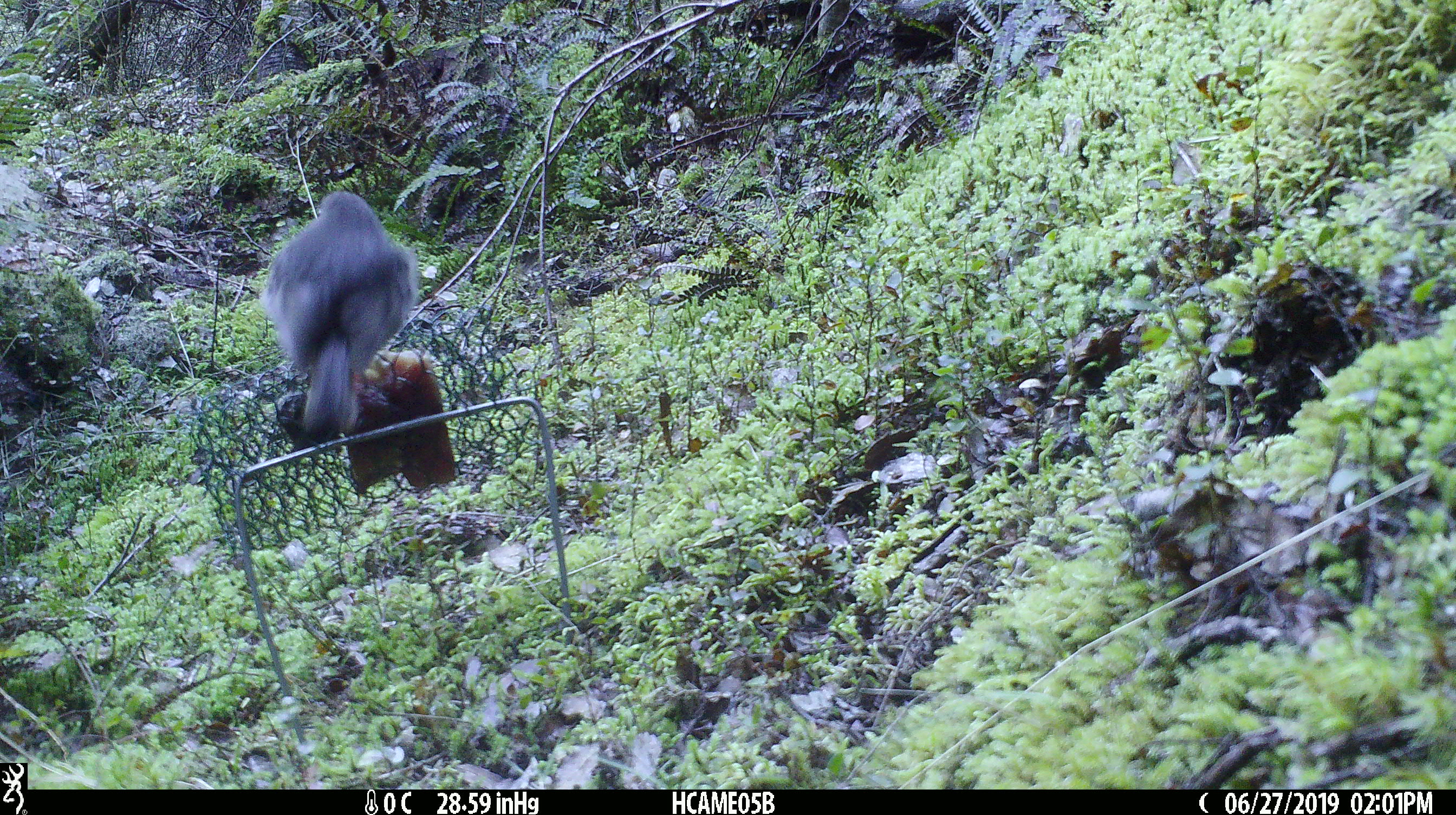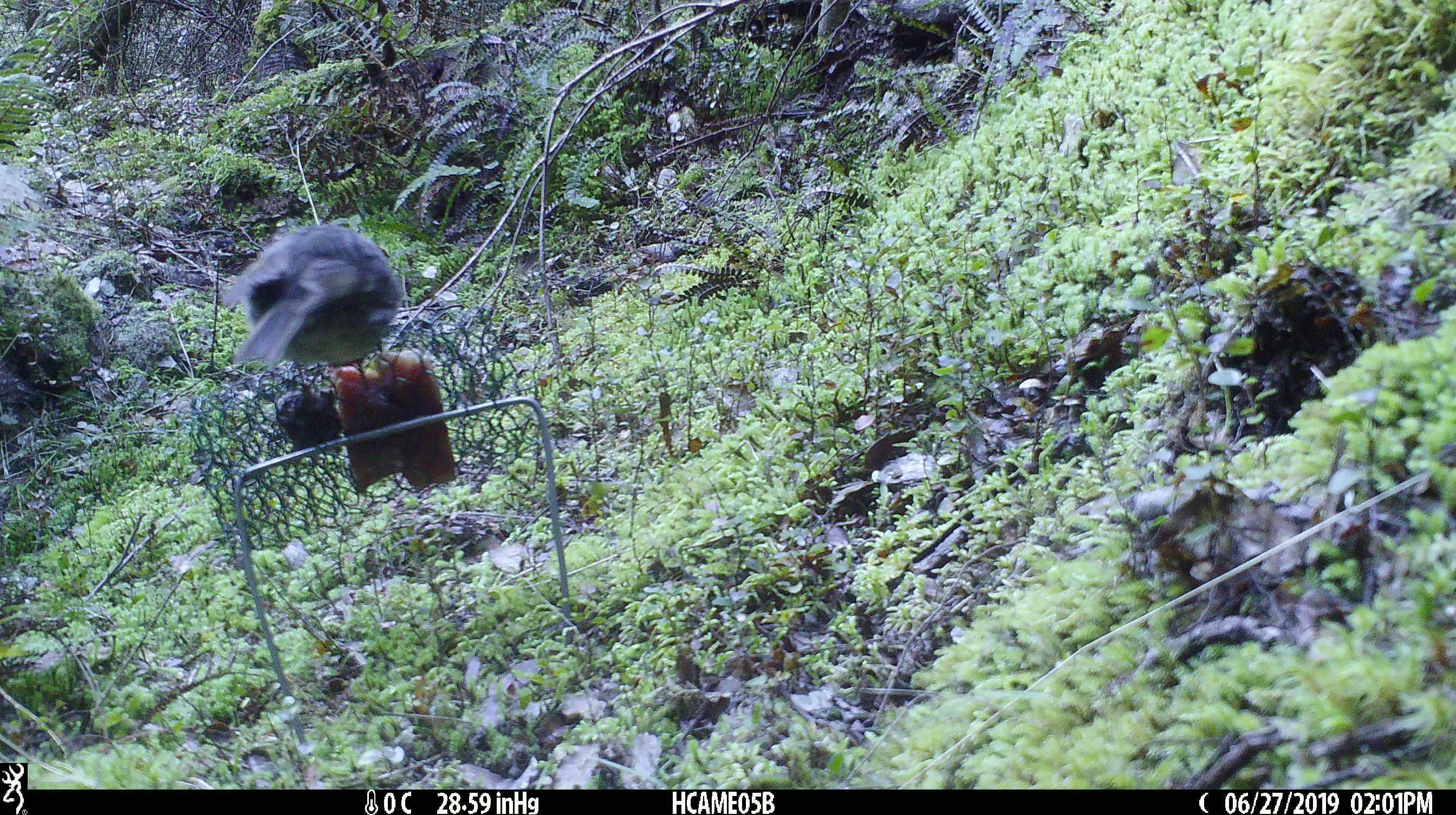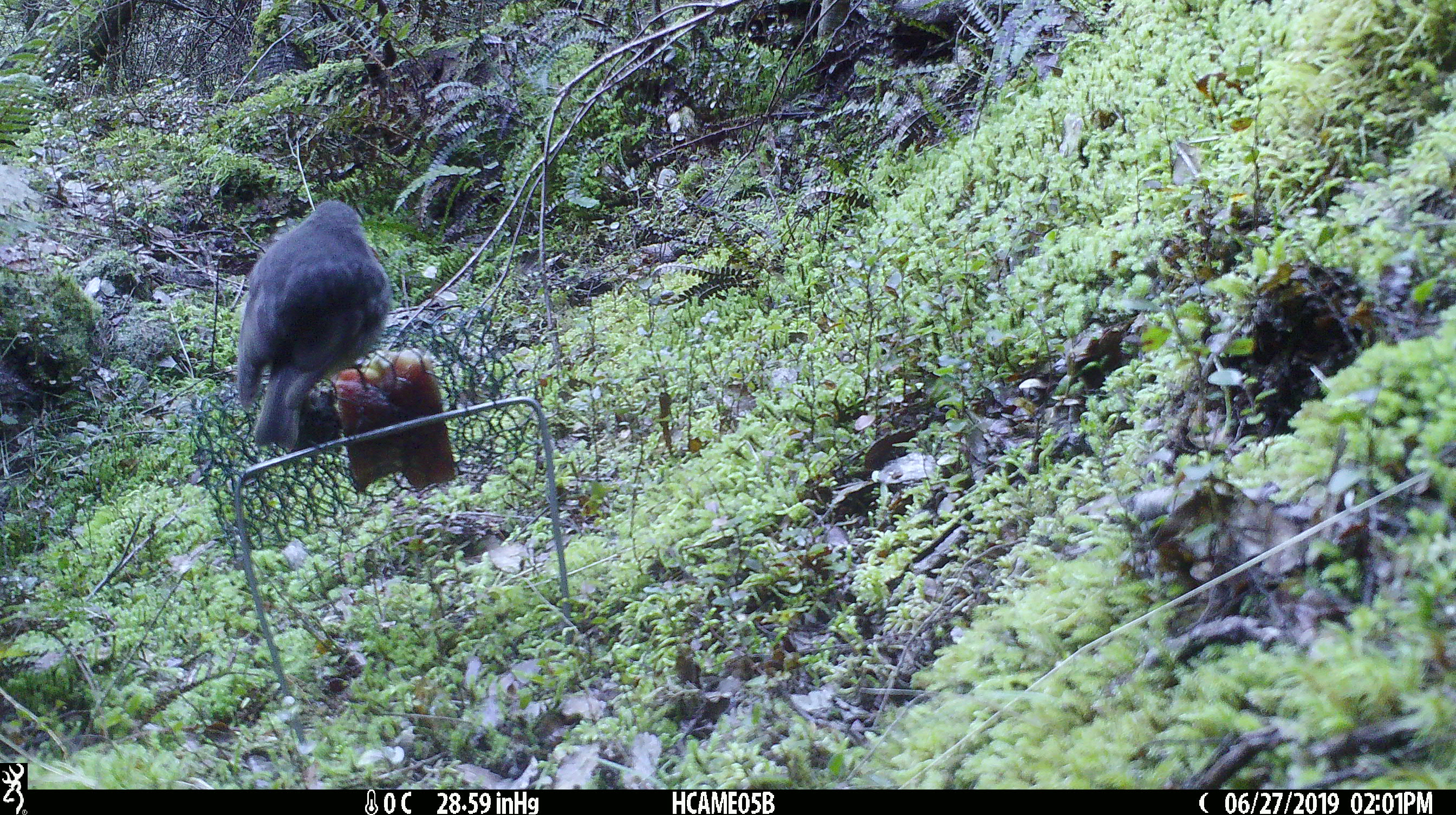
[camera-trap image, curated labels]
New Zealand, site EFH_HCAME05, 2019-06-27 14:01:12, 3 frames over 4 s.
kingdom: Animalia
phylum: Chordata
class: Aves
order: Passeriformes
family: Petroicidae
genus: Petroica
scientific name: Petroica australis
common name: new zealand robin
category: robin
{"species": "robin (new zealand robin) (Petroica australis)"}